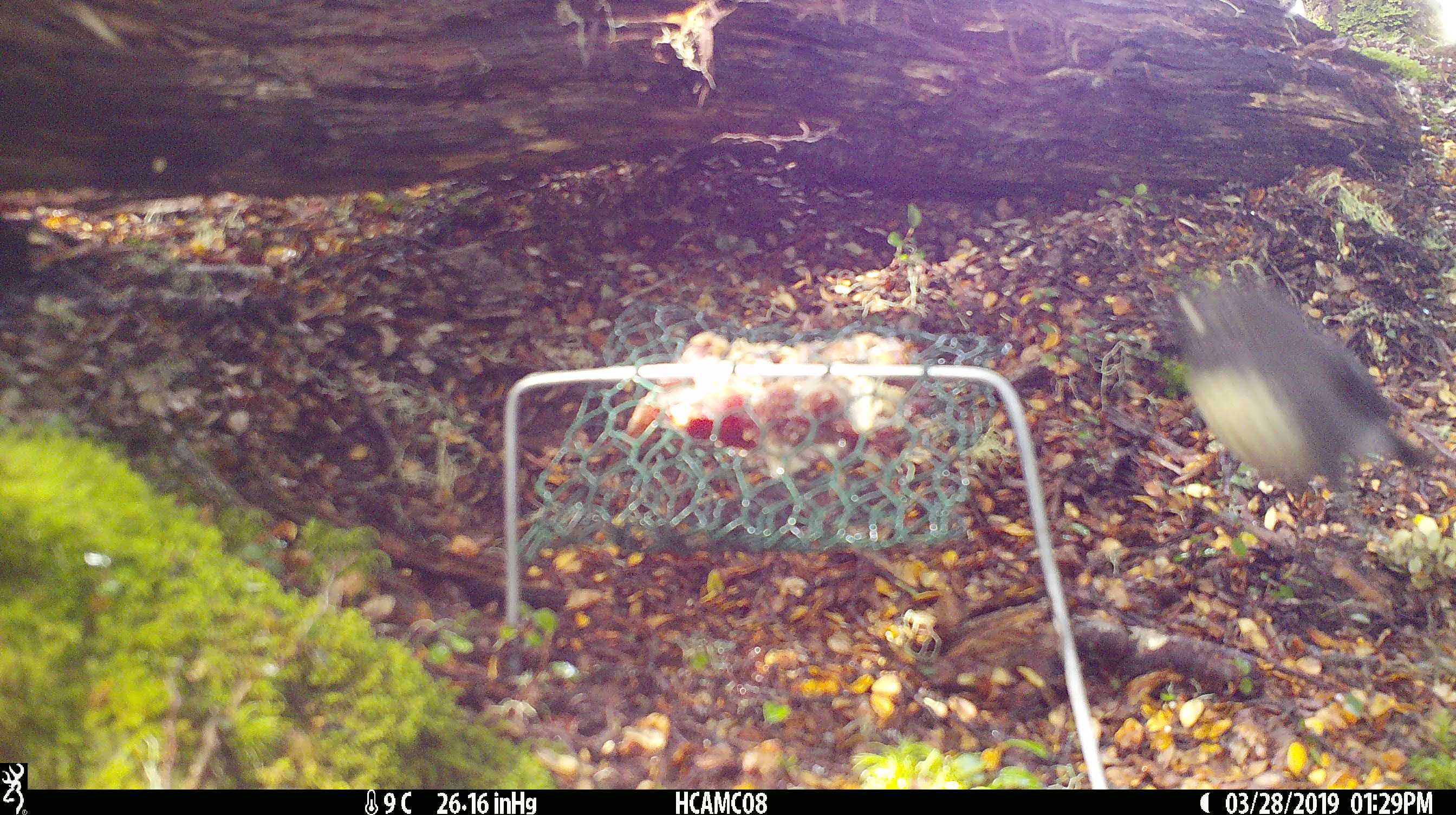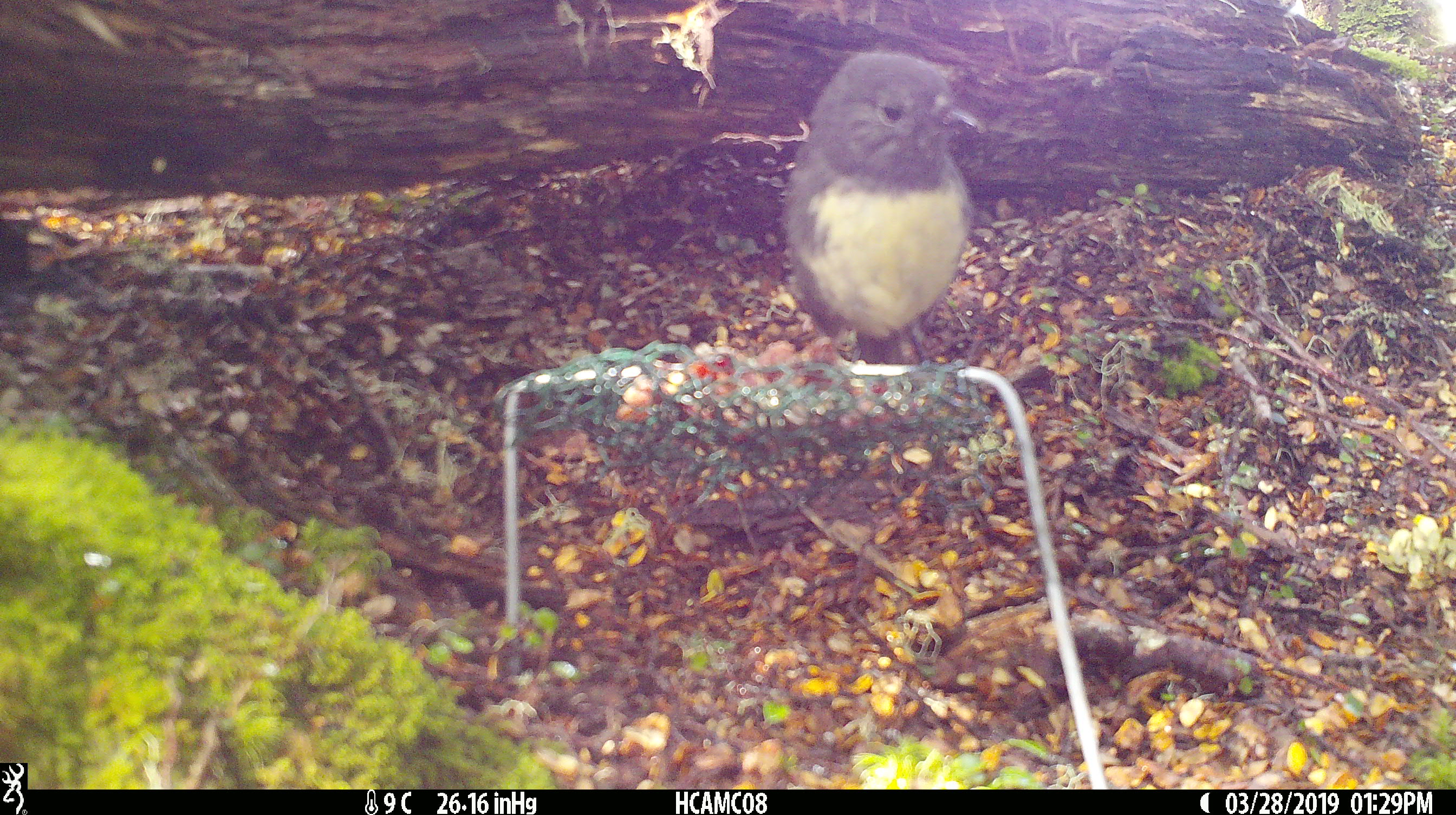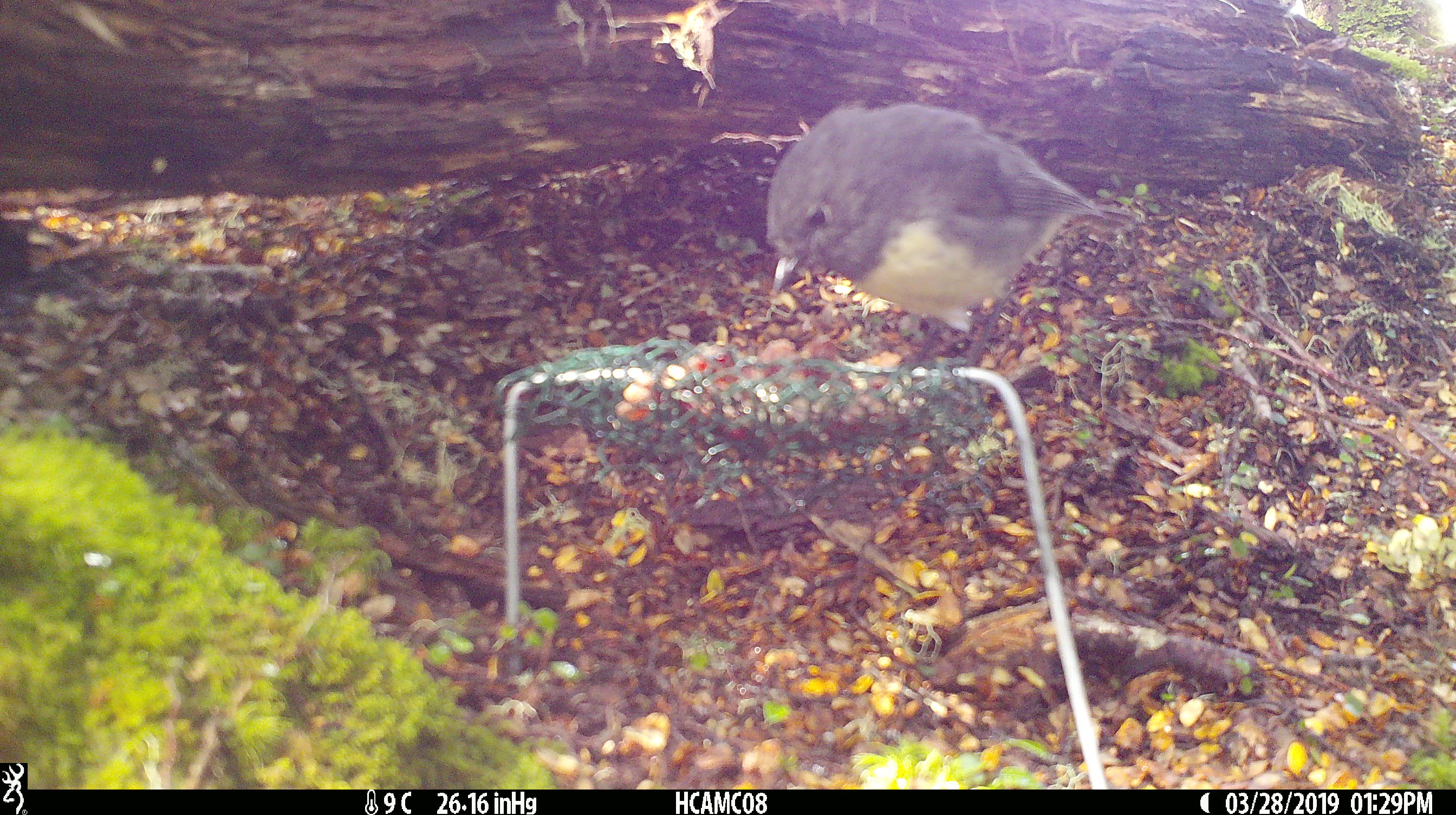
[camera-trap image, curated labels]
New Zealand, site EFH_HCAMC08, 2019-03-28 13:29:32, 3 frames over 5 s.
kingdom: Animalia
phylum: Chordata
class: Aves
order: Passeriformes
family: Petroicidae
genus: Petroica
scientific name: Petroica australis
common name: new zealand robin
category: robin